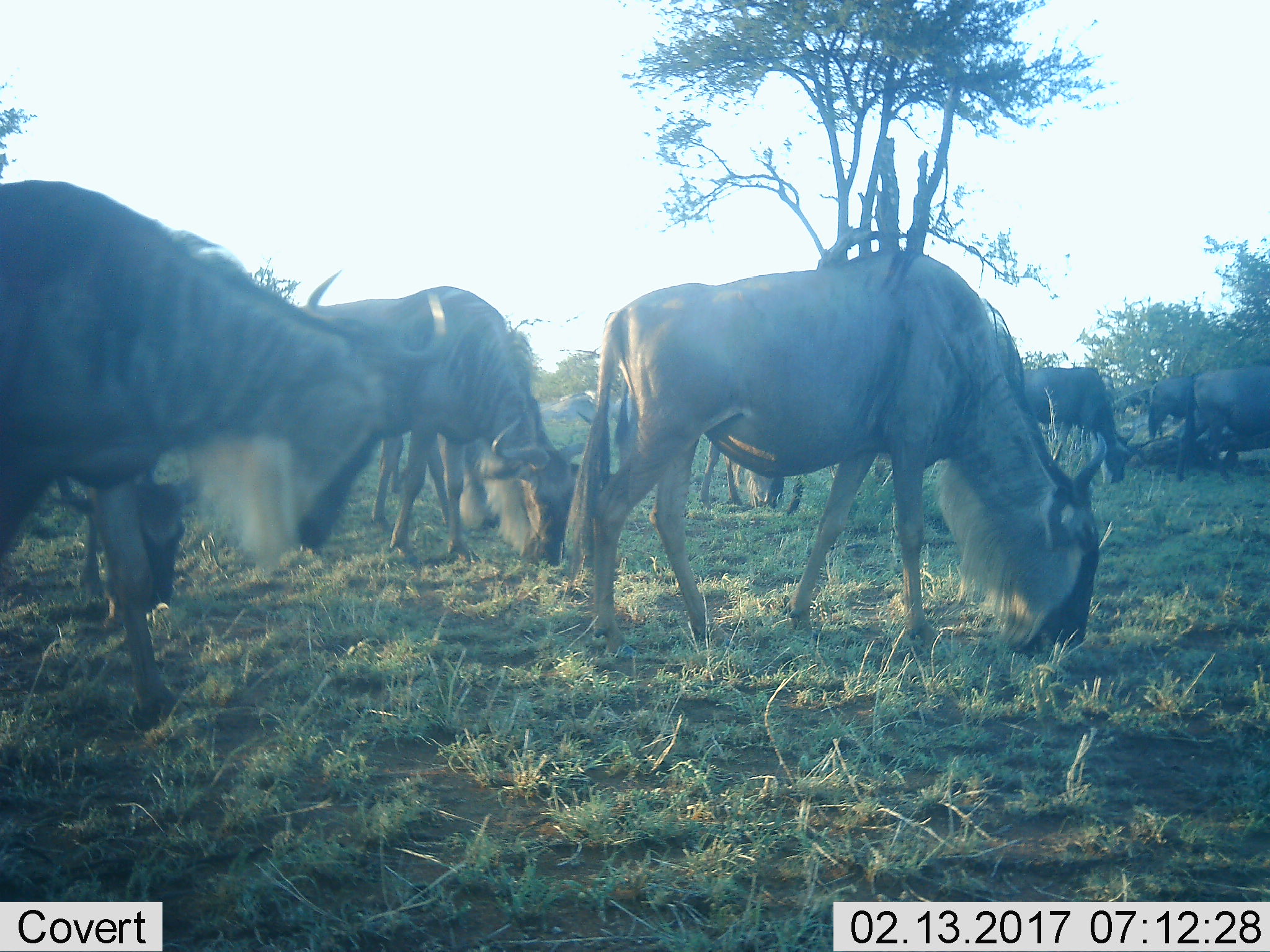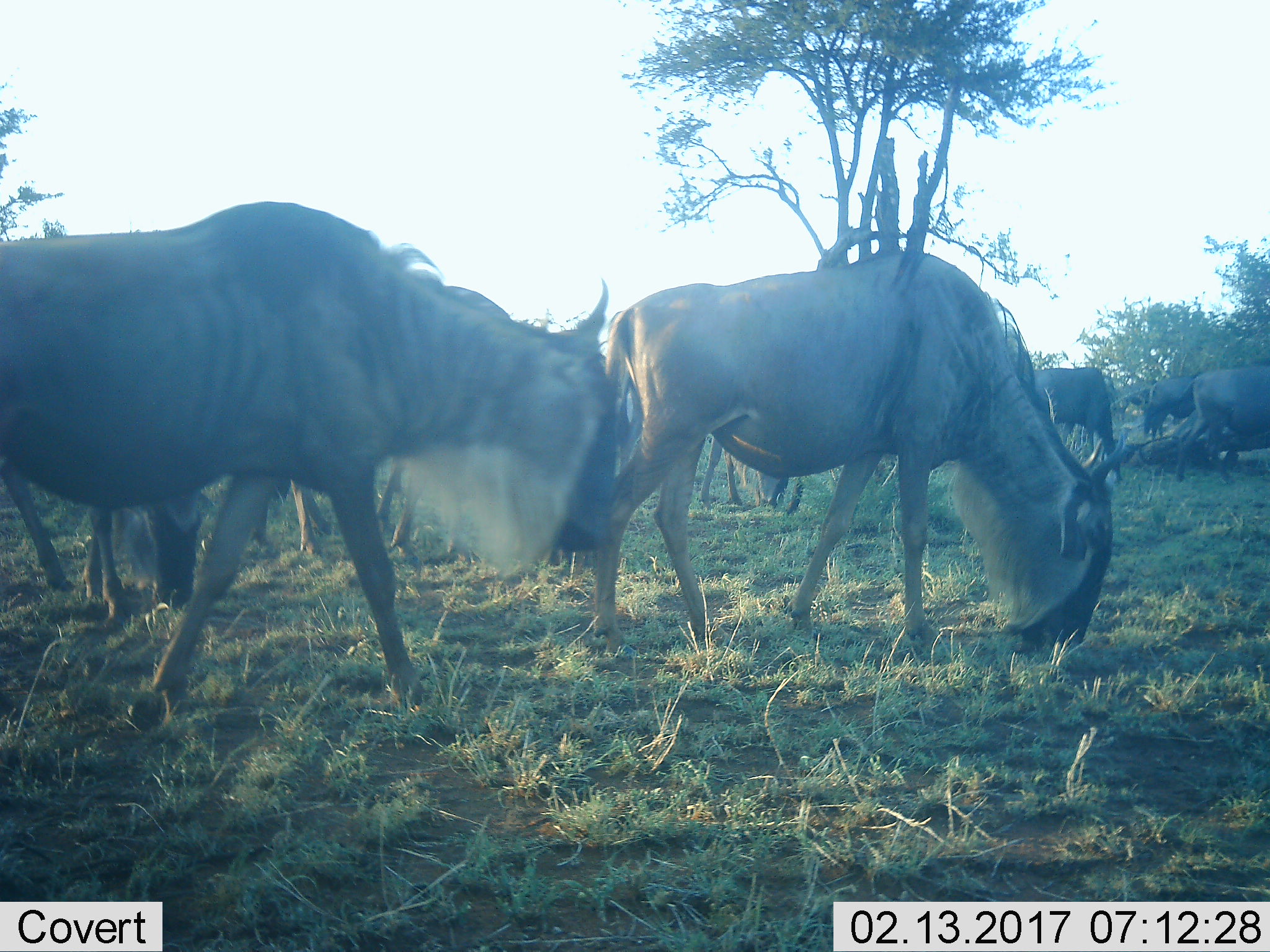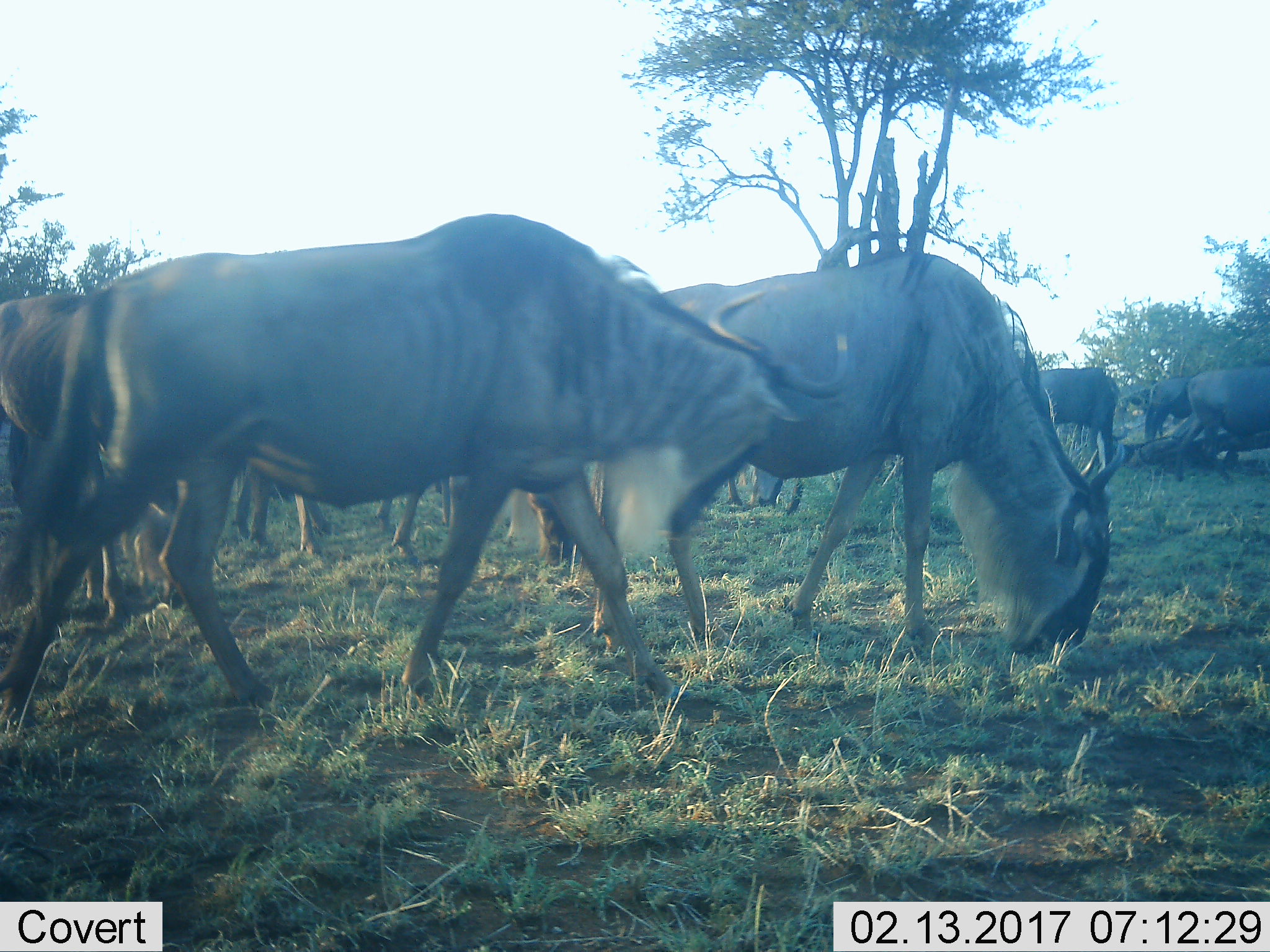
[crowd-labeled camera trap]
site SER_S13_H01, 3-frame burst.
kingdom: Animalia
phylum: Chordata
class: Mammalia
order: Artiodactyla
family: Bovidae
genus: Connochaetes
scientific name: Connochaetes taurinus taurinus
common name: blue wildebeest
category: wildebeestblue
Wildebeestblue (blue wildebeest) (Connochaetes taurinus taurinus), count 8. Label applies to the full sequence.